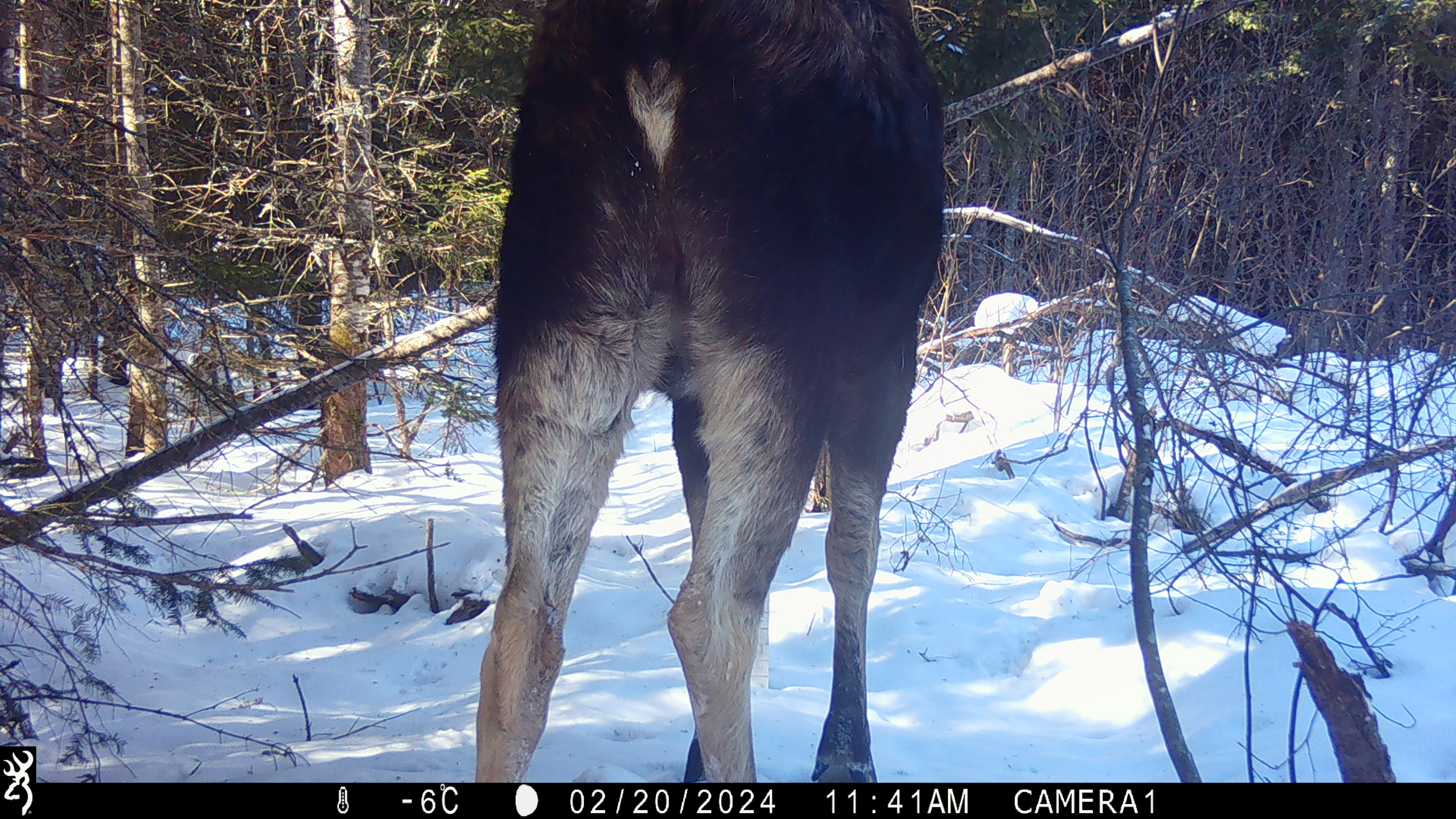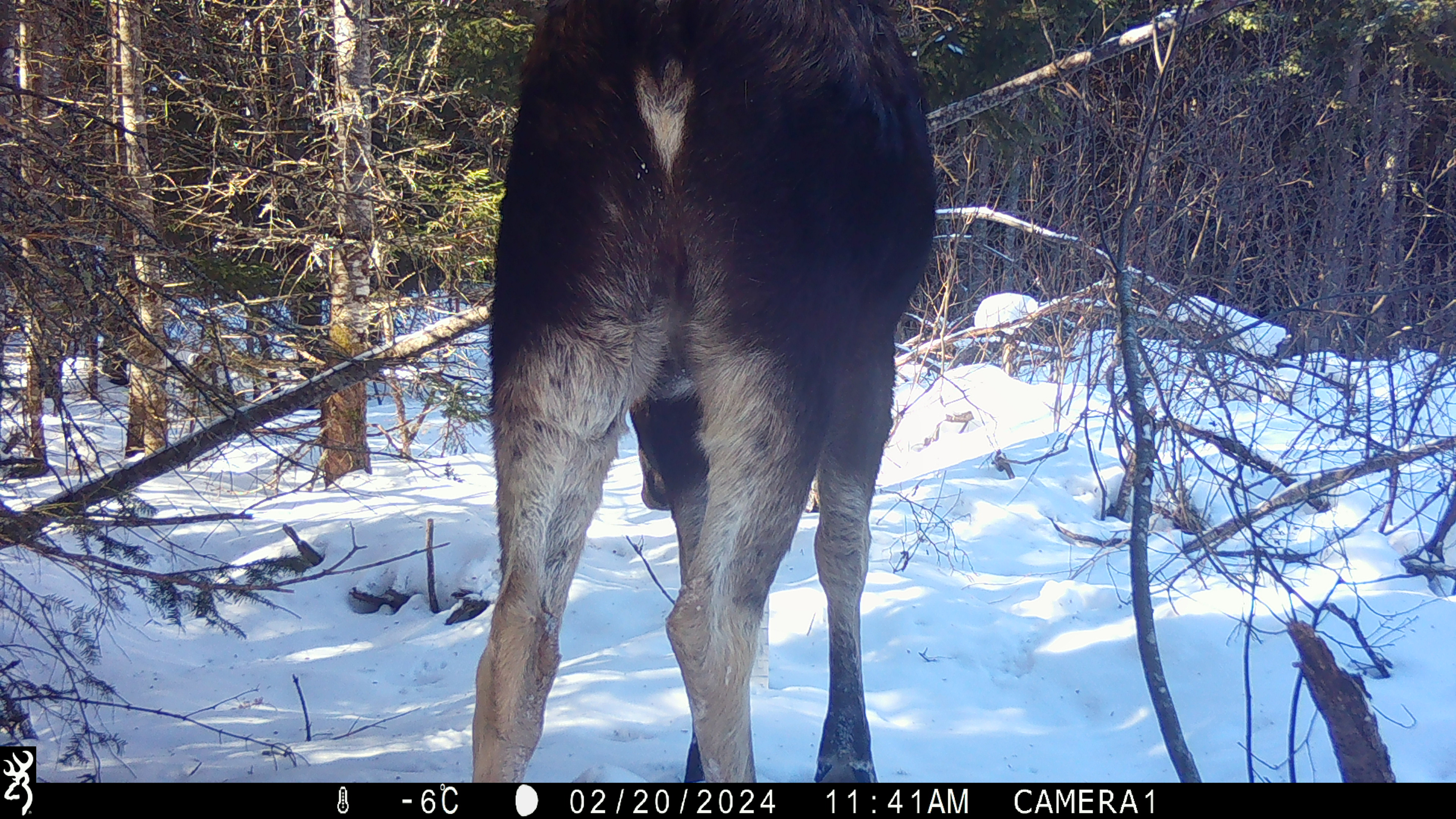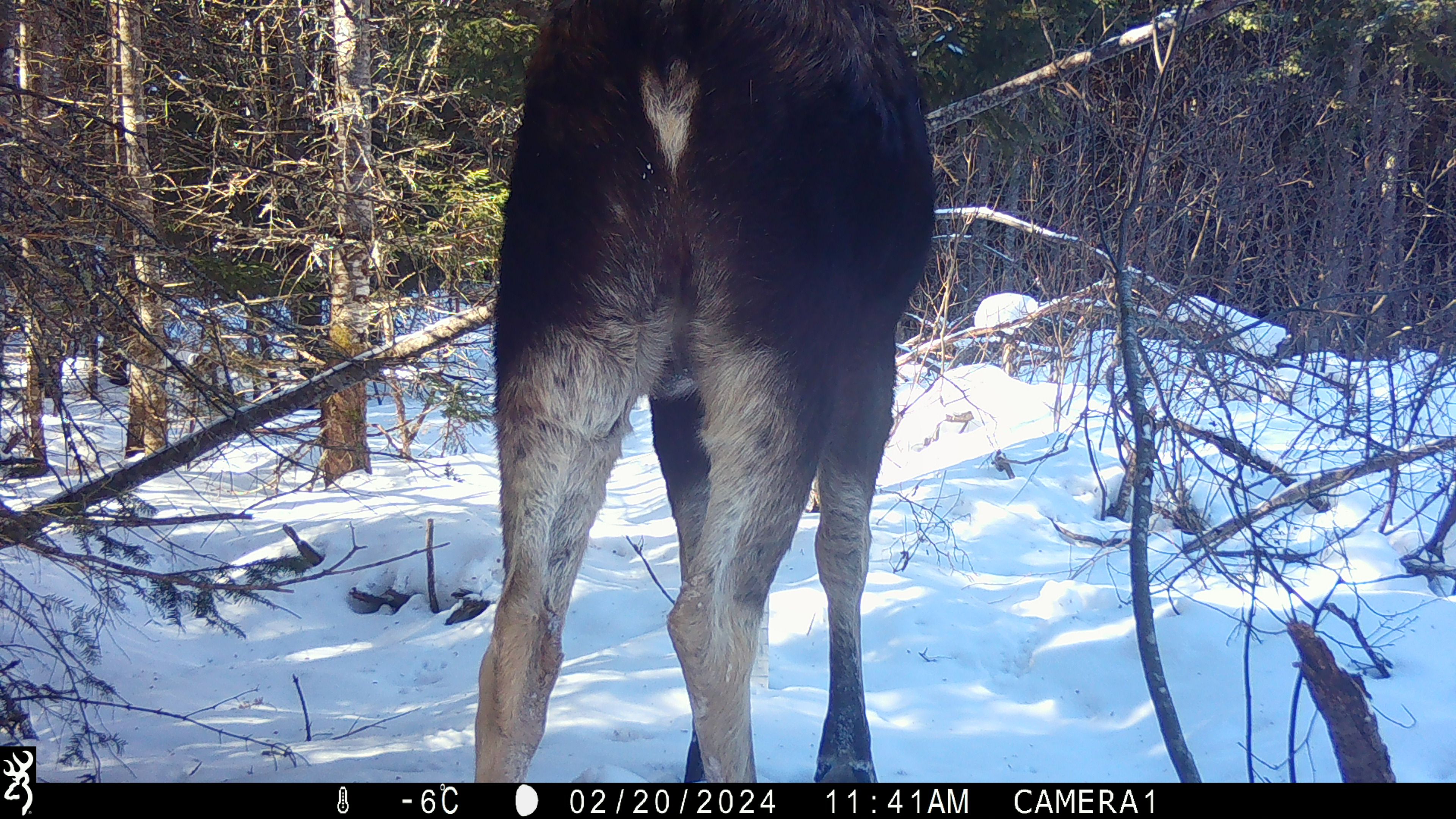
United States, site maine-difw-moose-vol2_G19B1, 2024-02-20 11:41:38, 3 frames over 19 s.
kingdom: Animalia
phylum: Chordata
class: Mammalia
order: Artiodactyla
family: Cervidae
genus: Alces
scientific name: Alces alces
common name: moose